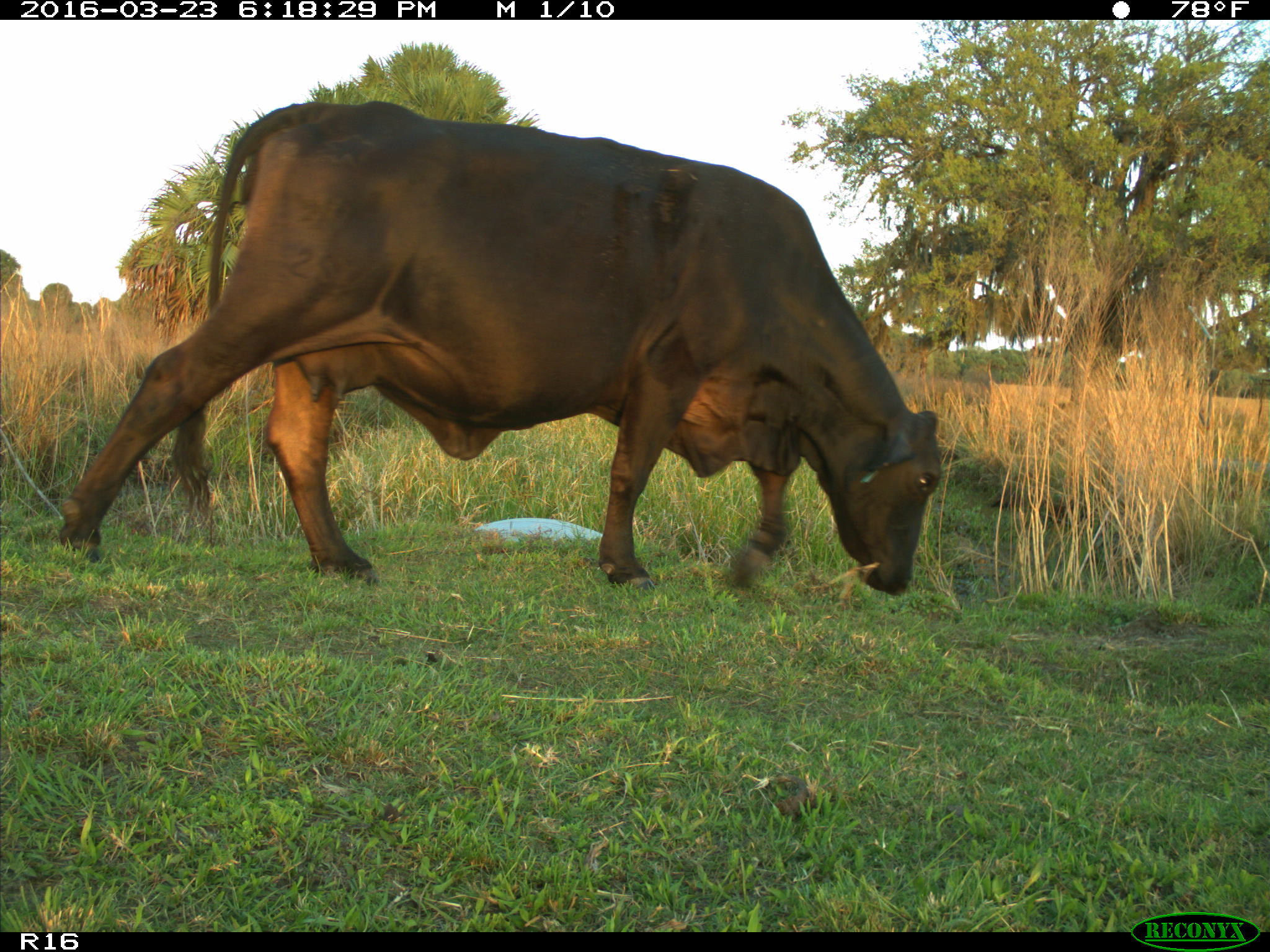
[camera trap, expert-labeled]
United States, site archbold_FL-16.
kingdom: Animalia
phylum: Chordata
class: Mammalia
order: Artiodactyla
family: Bovidae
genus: Bos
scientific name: Bos taurus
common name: domestic cow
Bos taurus (domestic cow).